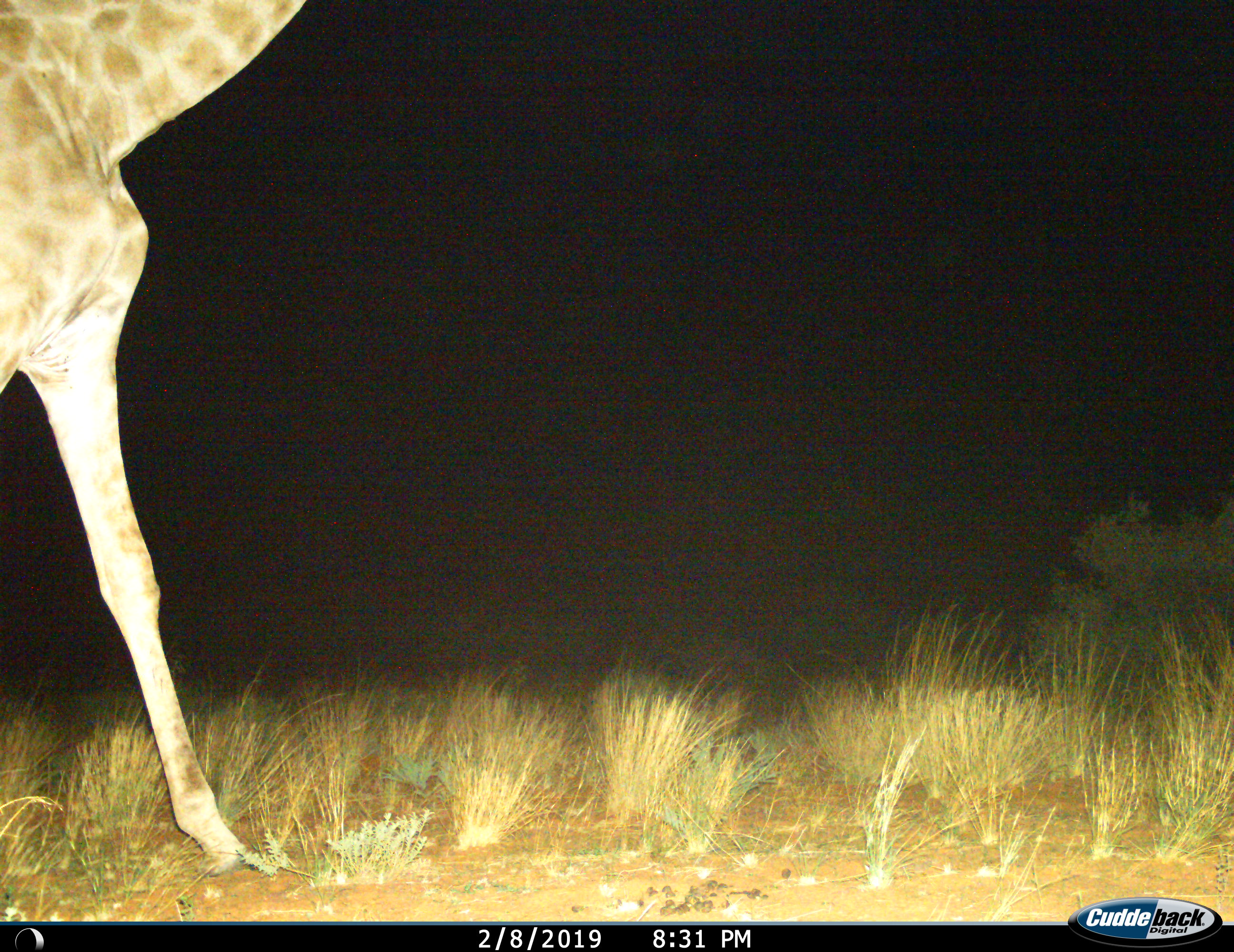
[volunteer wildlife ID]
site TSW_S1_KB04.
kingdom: Animalia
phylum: Chordata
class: Mammalia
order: Artiodactyla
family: Giraffidae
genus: Giraffa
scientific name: Giraffa camelopardalis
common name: giraffe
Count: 1.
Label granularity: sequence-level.